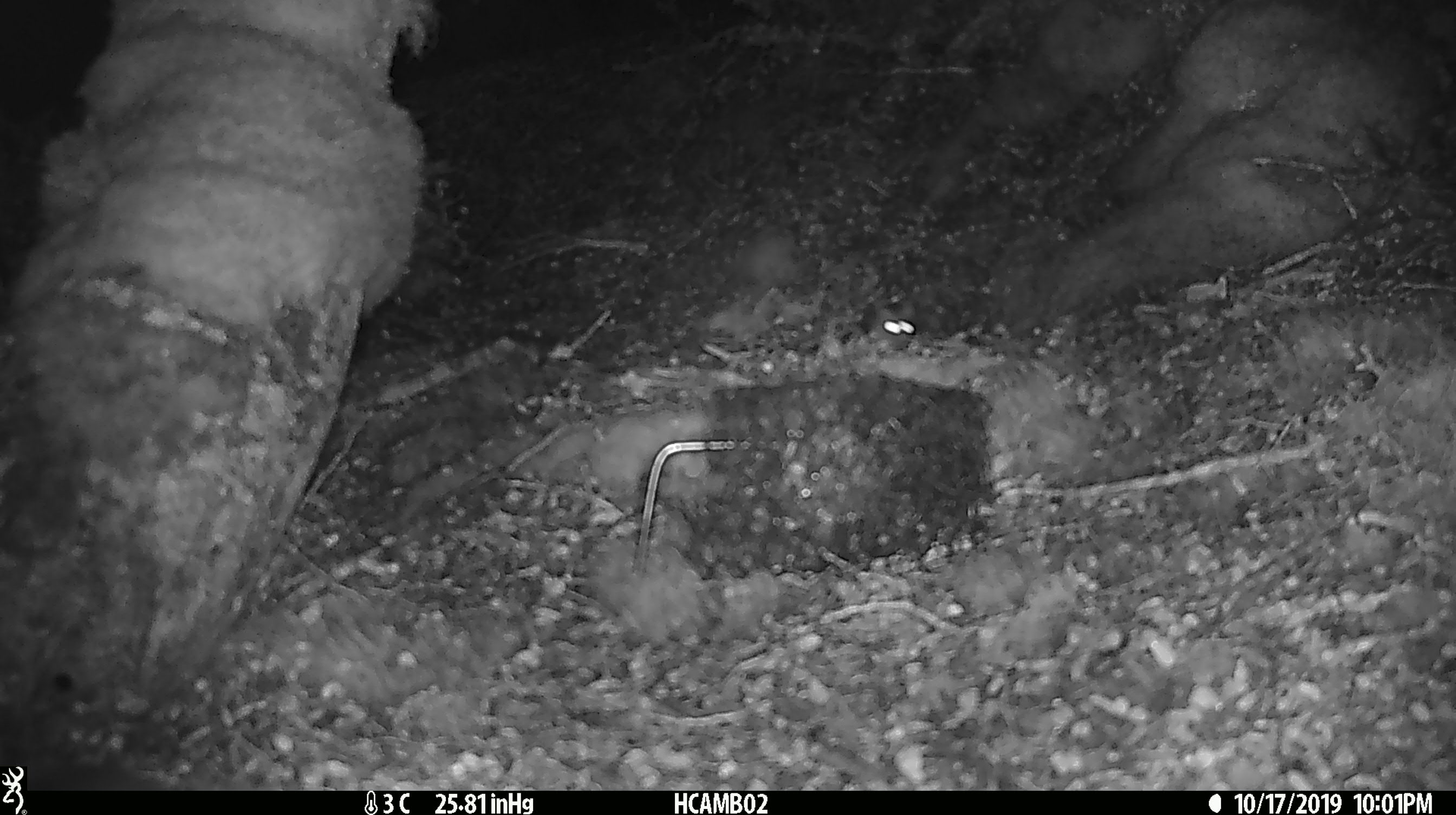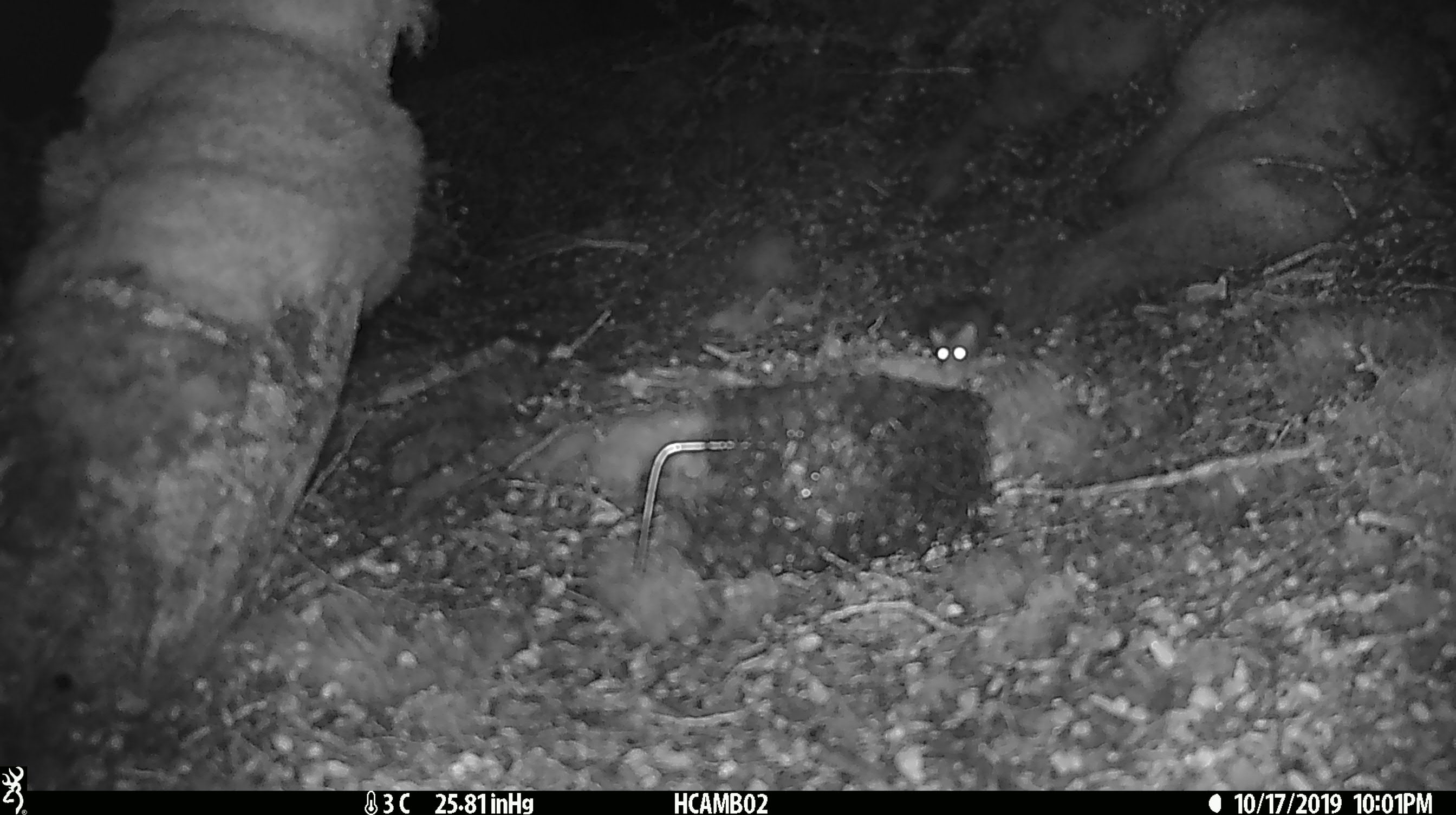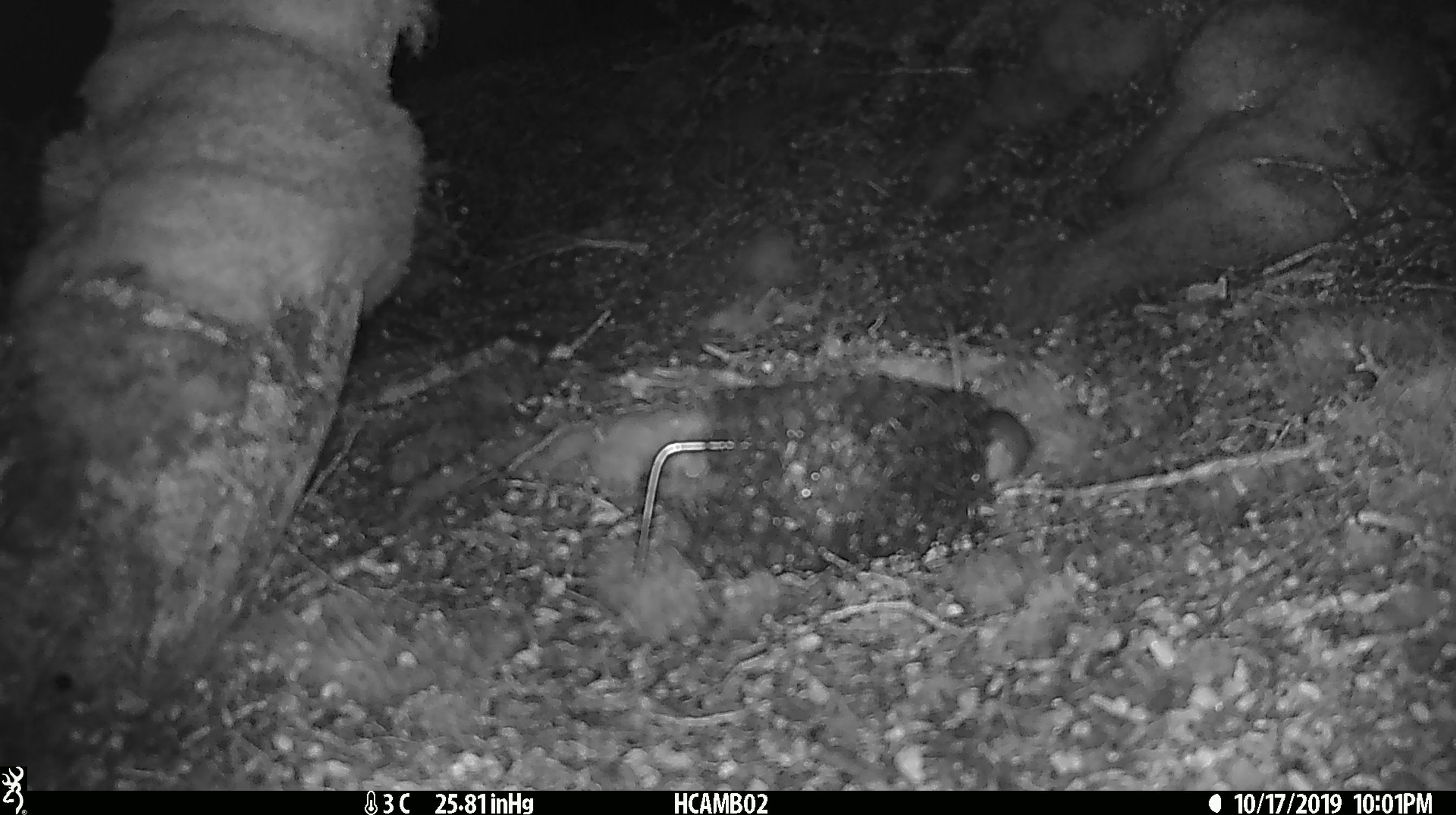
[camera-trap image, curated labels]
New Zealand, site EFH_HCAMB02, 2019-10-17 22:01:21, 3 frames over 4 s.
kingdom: Animalia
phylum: Chordata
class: Mammalia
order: Rodentia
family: Muridae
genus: Mus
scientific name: Mus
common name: mouse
Mouse (Mus).